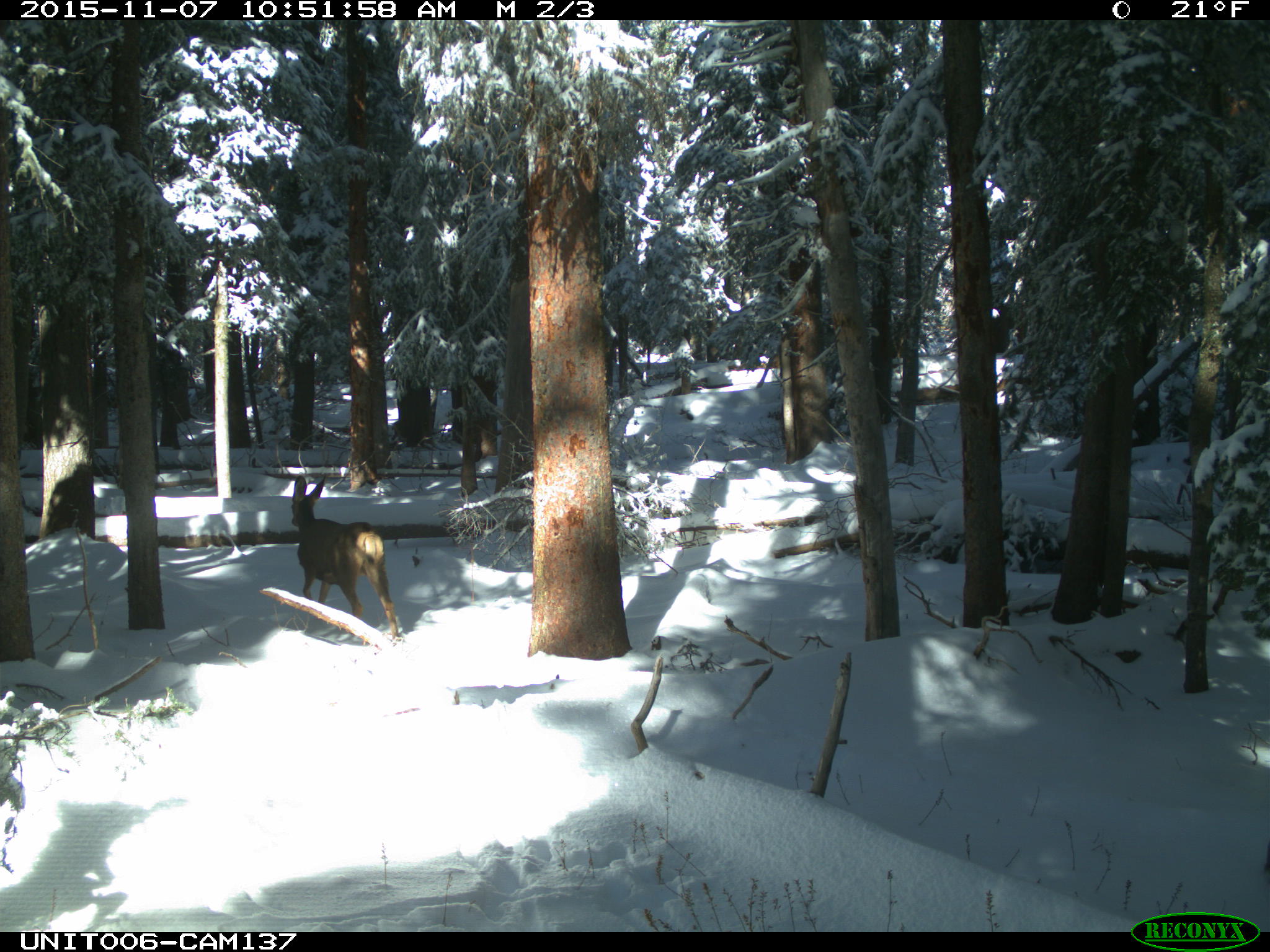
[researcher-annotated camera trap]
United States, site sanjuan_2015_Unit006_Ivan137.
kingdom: Animalia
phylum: Chordata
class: Mammalia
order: Artiodactyla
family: Cervidae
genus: Odocoileus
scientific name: Odocoileus hemionus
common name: mule deer